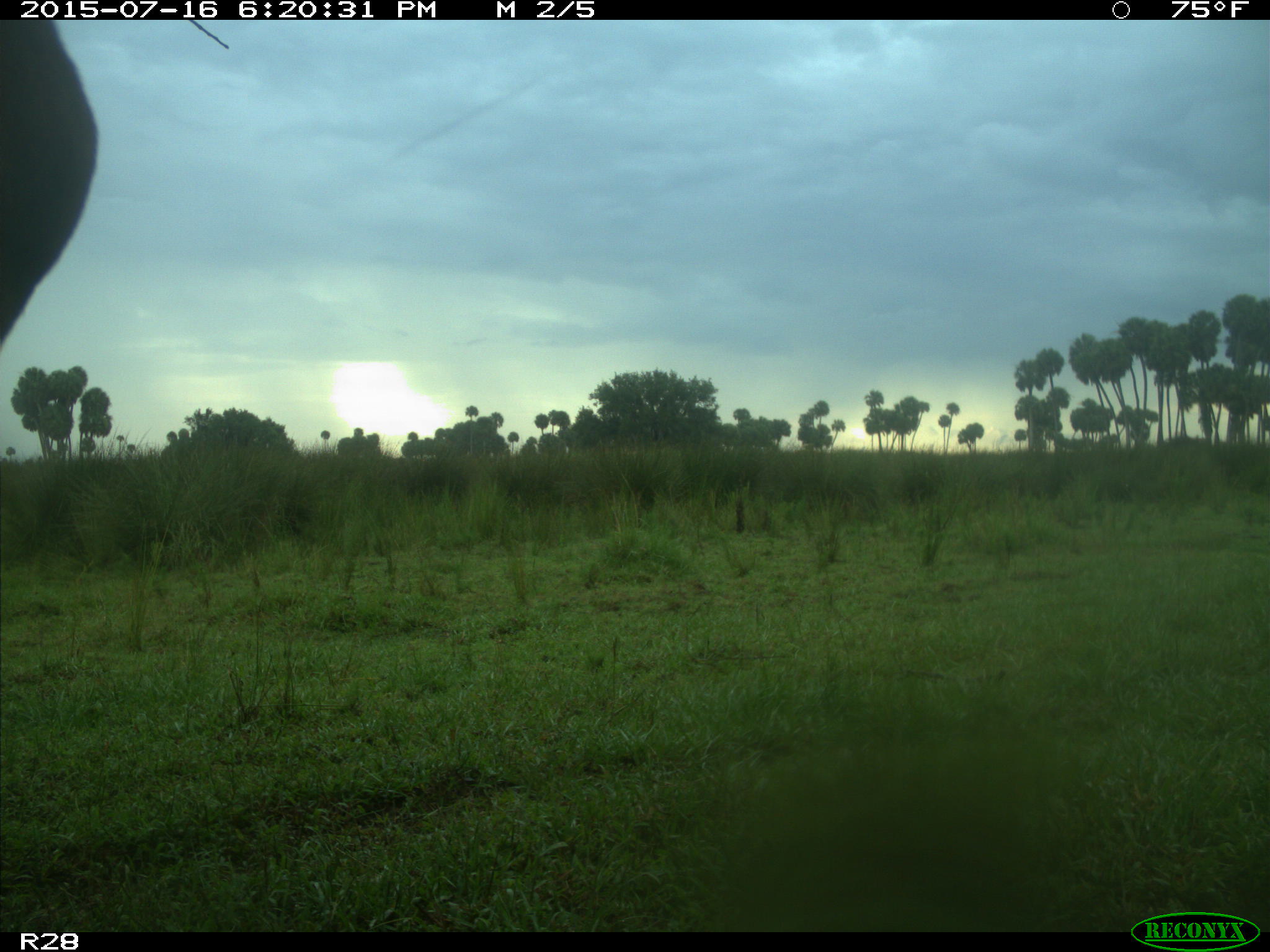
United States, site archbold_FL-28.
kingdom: Animalia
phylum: Chordata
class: Mammalia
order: Artiodactyla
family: Bovidae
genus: Bos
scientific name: Bos taurus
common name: domestic cow